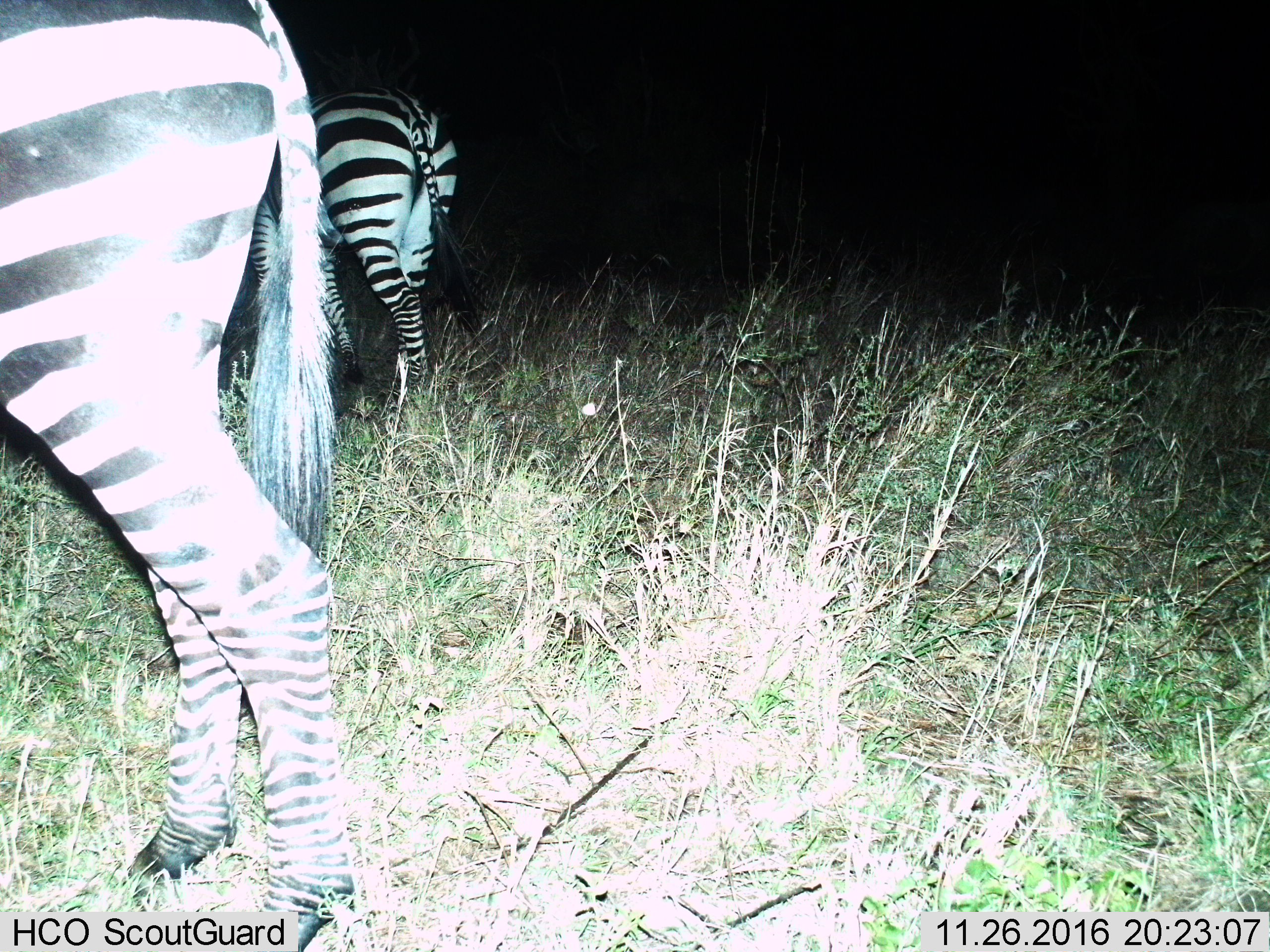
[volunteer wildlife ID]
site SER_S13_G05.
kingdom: Animalia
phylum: Chordata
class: Mammalia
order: Perissodactyla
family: Equidae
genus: Equus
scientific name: Equus quagga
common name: plains zebra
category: zebraplains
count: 2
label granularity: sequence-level